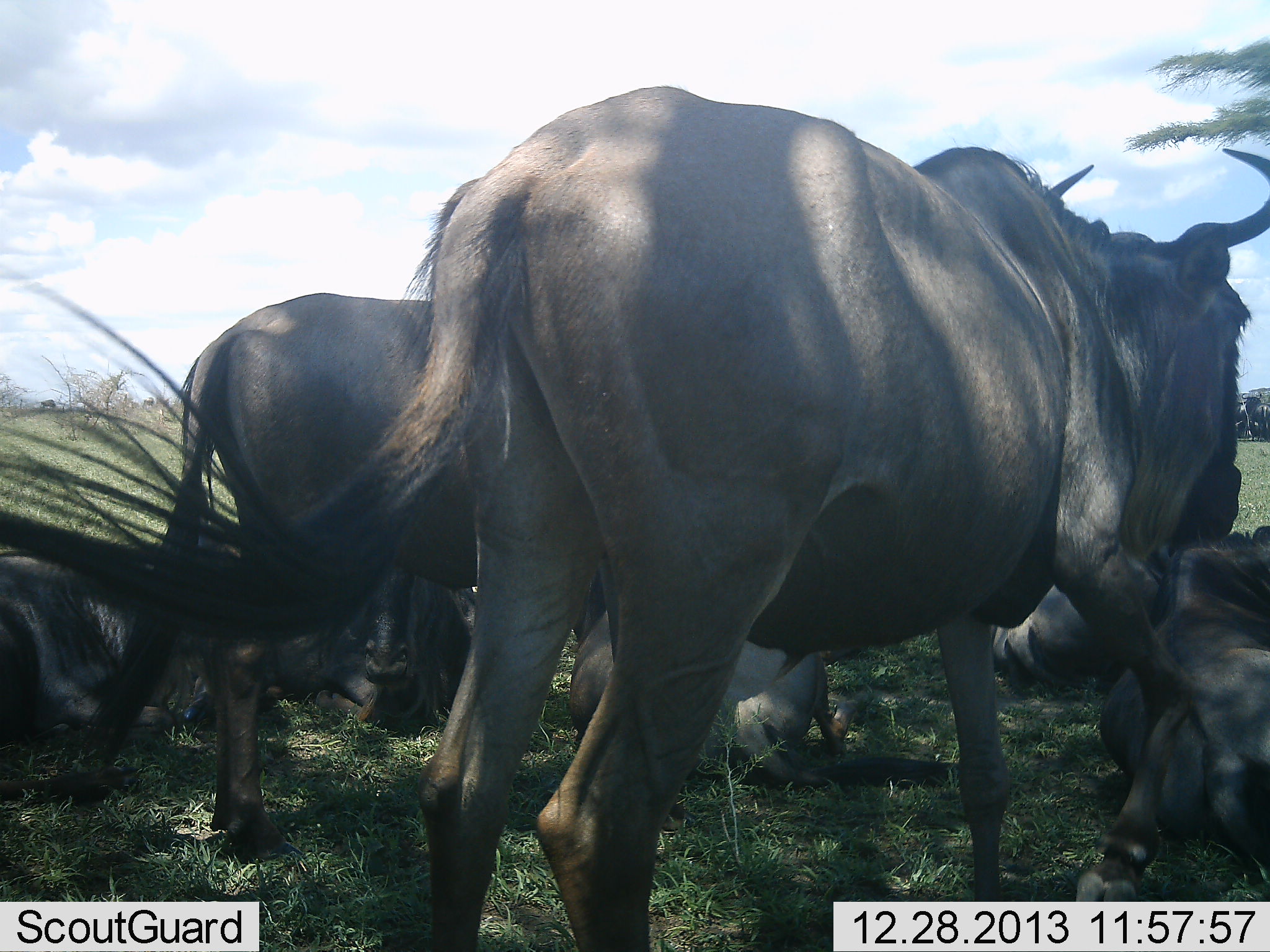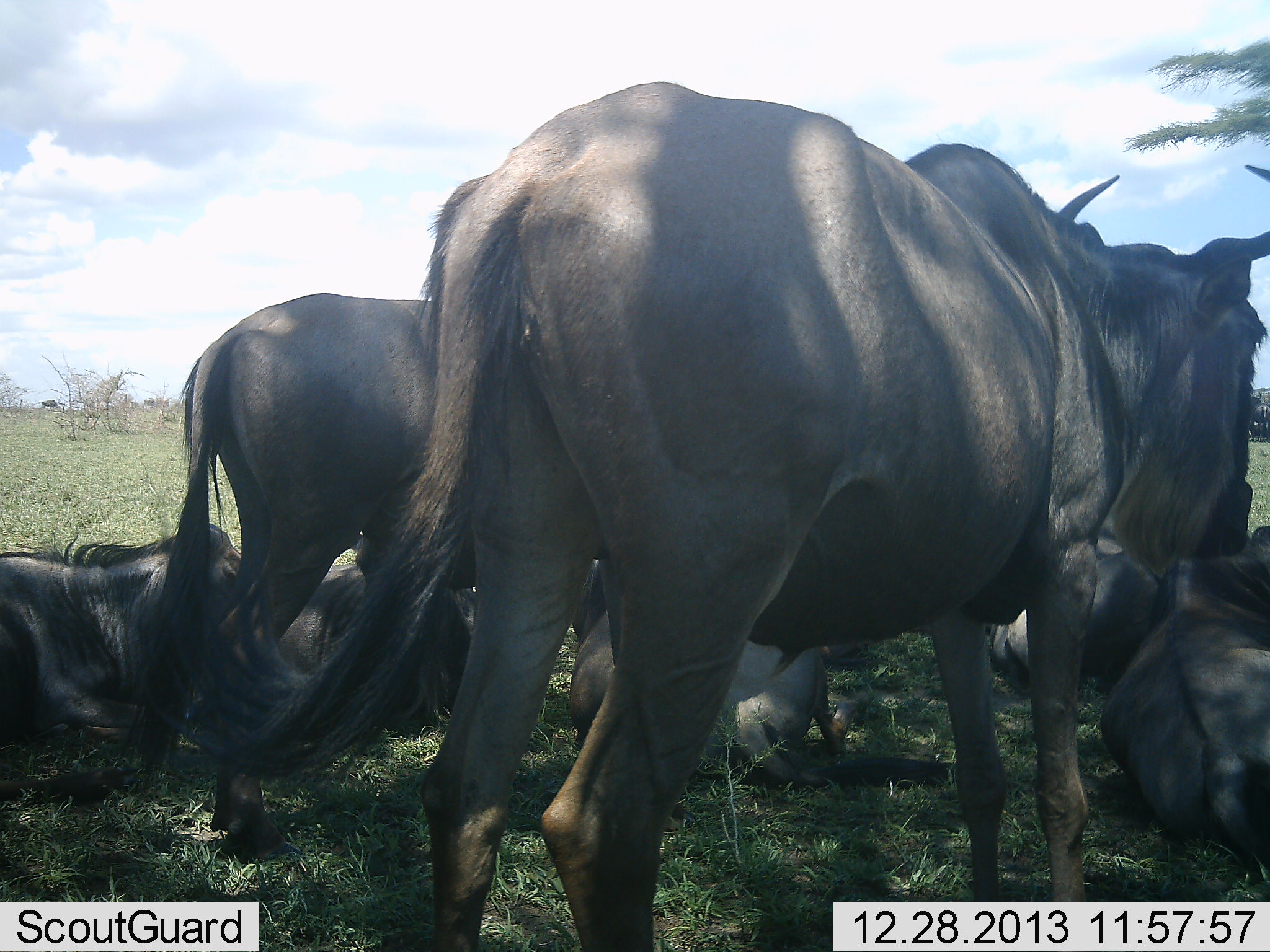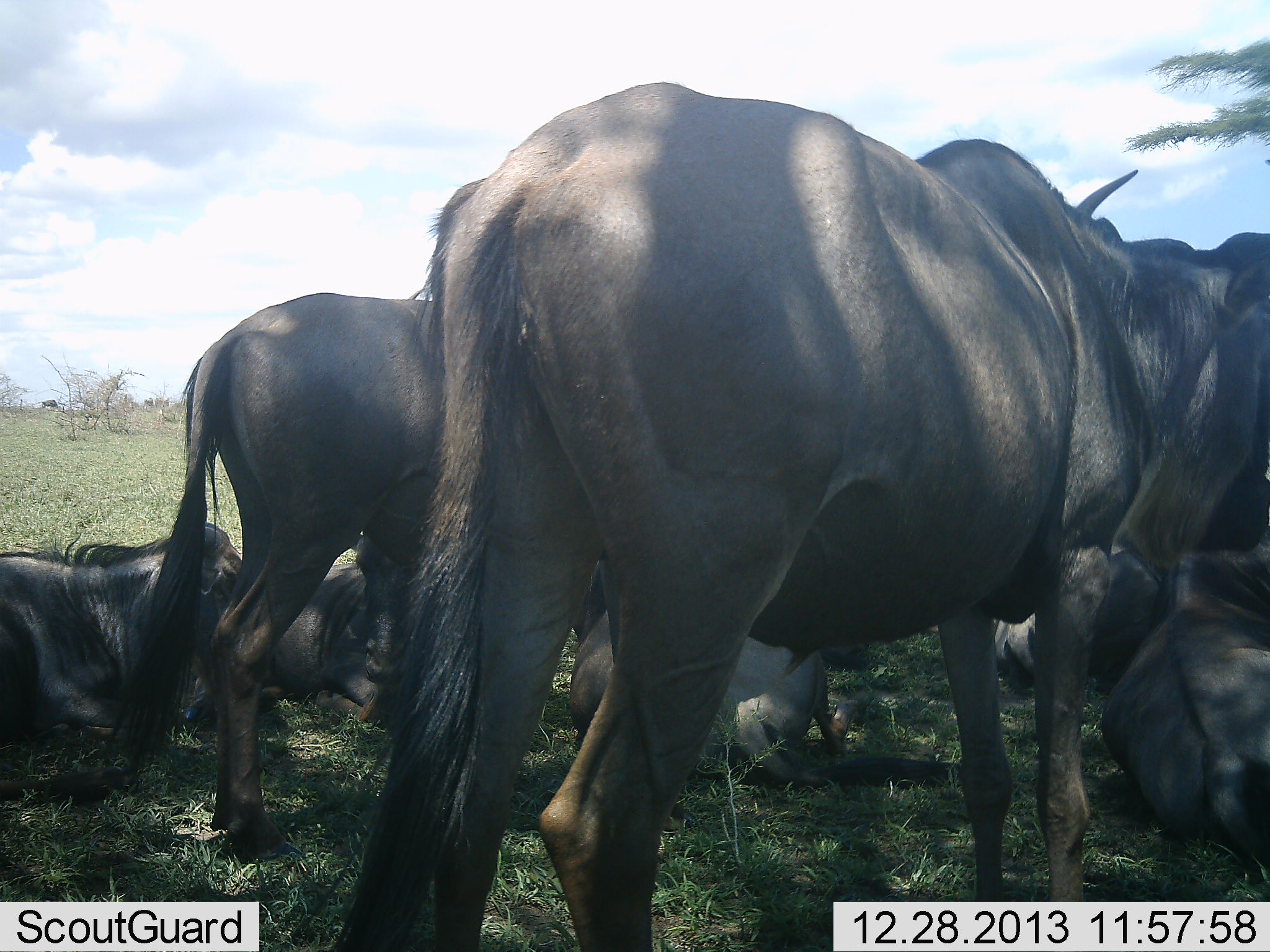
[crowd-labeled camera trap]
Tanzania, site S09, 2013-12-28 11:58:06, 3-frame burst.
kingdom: Animalia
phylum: Chordata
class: Mammalia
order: Artiodactyla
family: Bovidae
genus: Connochaetes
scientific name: Connochaetes taurinus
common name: blue wildebeest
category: wildebeest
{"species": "wildebeest (blue wildebeest) (Connochaetes taurinus)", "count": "6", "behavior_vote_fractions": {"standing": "70%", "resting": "100%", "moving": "0%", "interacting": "0%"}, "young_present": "0%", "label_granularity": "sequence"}